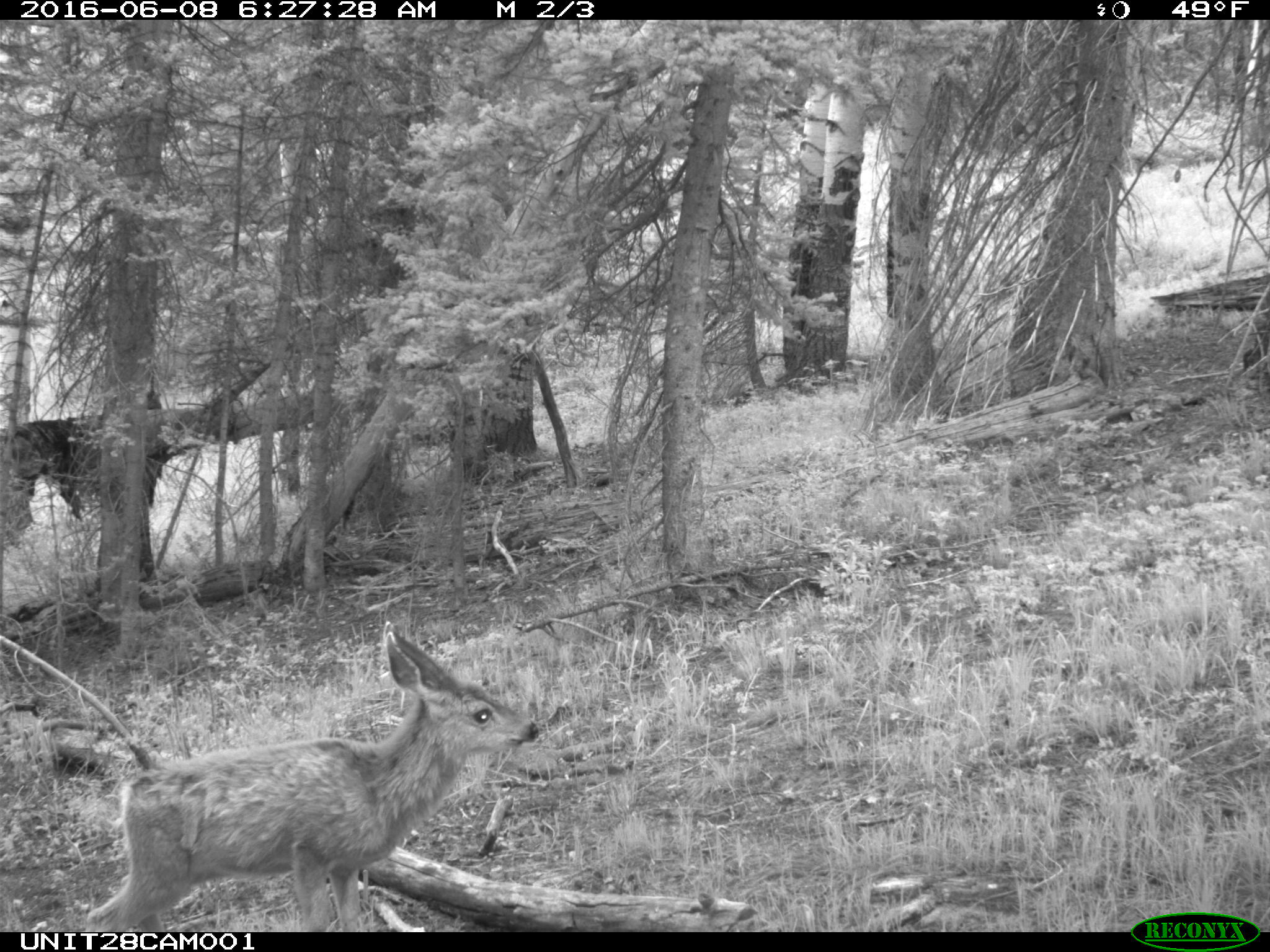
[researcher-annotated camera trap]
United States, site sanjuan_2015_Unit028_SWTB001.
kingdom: Animalia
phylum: Chordata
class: Mammalia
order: Artiodactyla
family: Cervidae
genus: Odocoileus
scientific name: Odocoileus hemionus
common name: mule deer